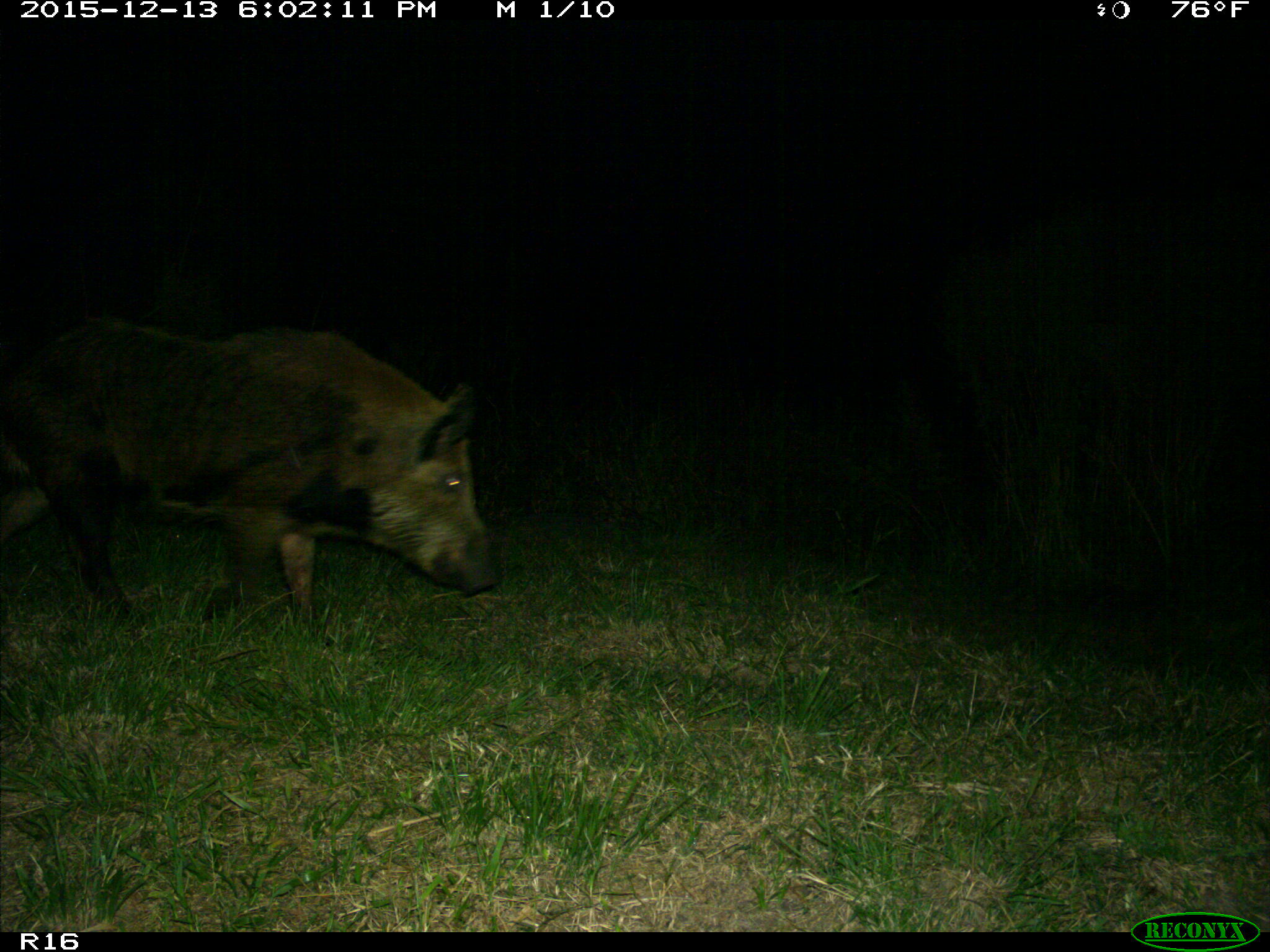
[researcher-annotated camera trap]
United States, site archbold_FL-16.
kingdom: Animalia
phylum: Chordata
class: Mammalia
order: Artiodactyla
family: Suidae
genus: Sus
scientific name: Sus scrofa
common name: wild boar